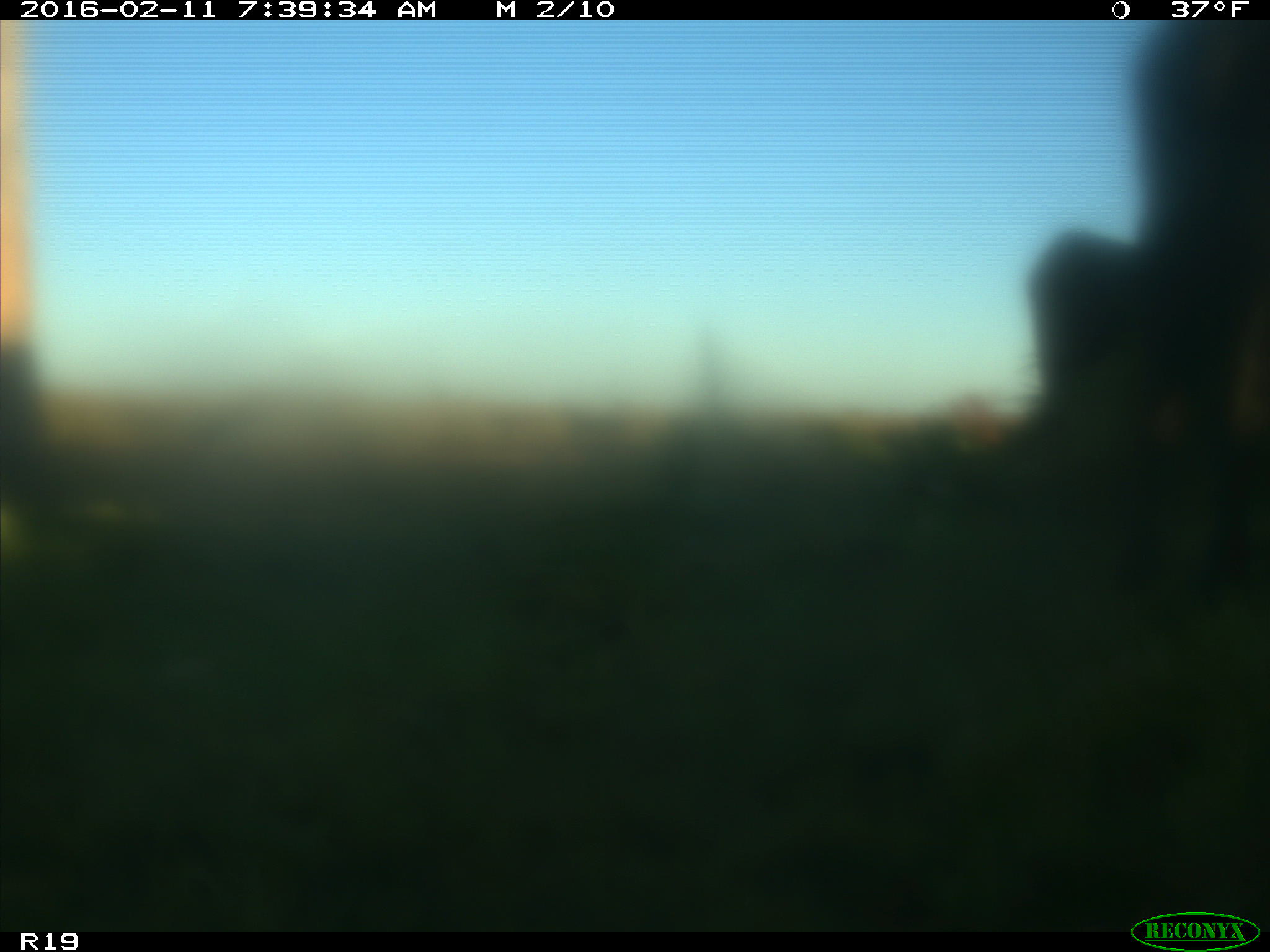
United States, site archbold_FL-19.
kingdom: Animalia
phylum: Chordata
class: Mammalia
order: Artiodactyla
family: Bovidae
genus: Bos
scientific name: Bos taurus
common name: domestic cow